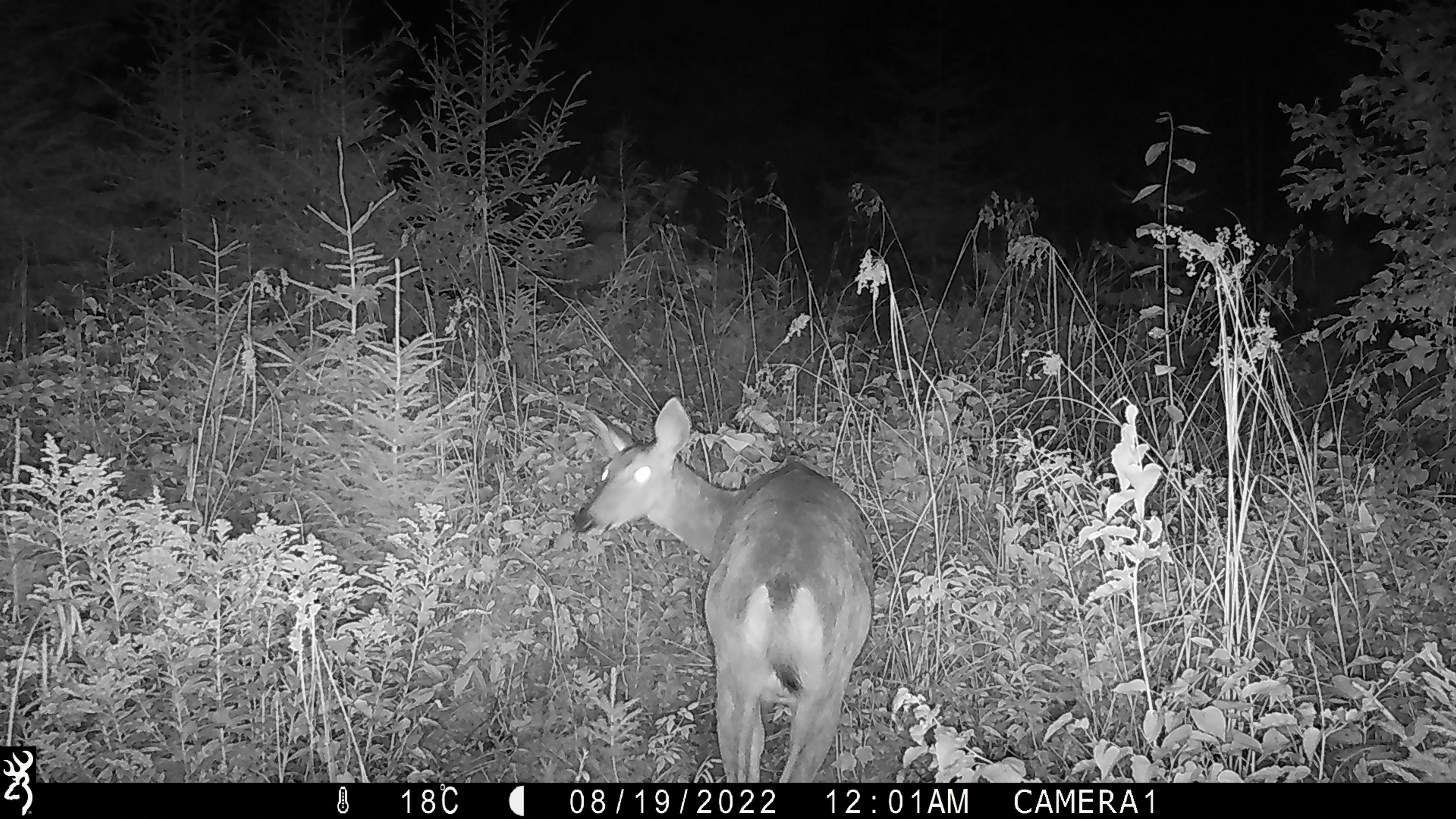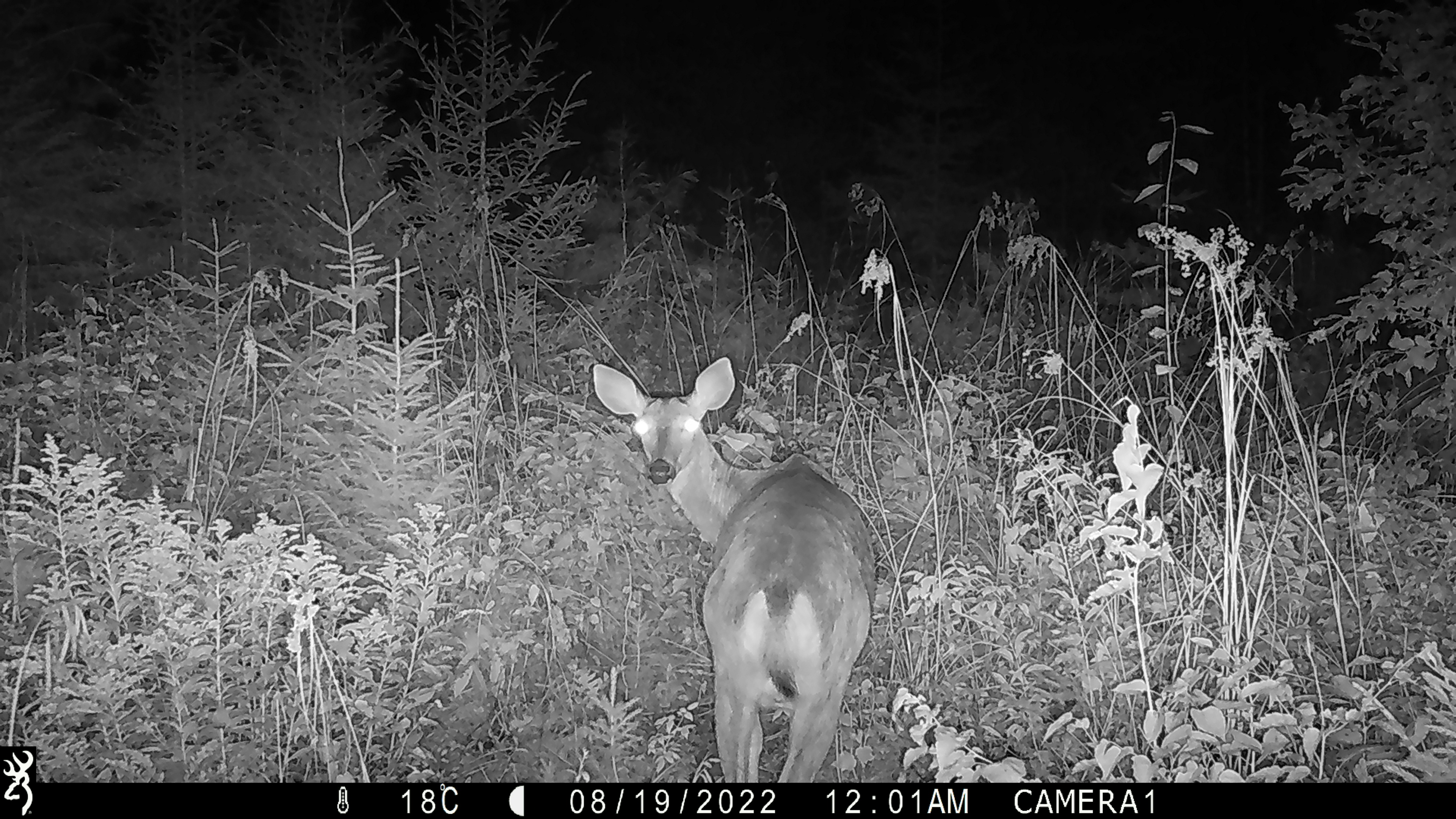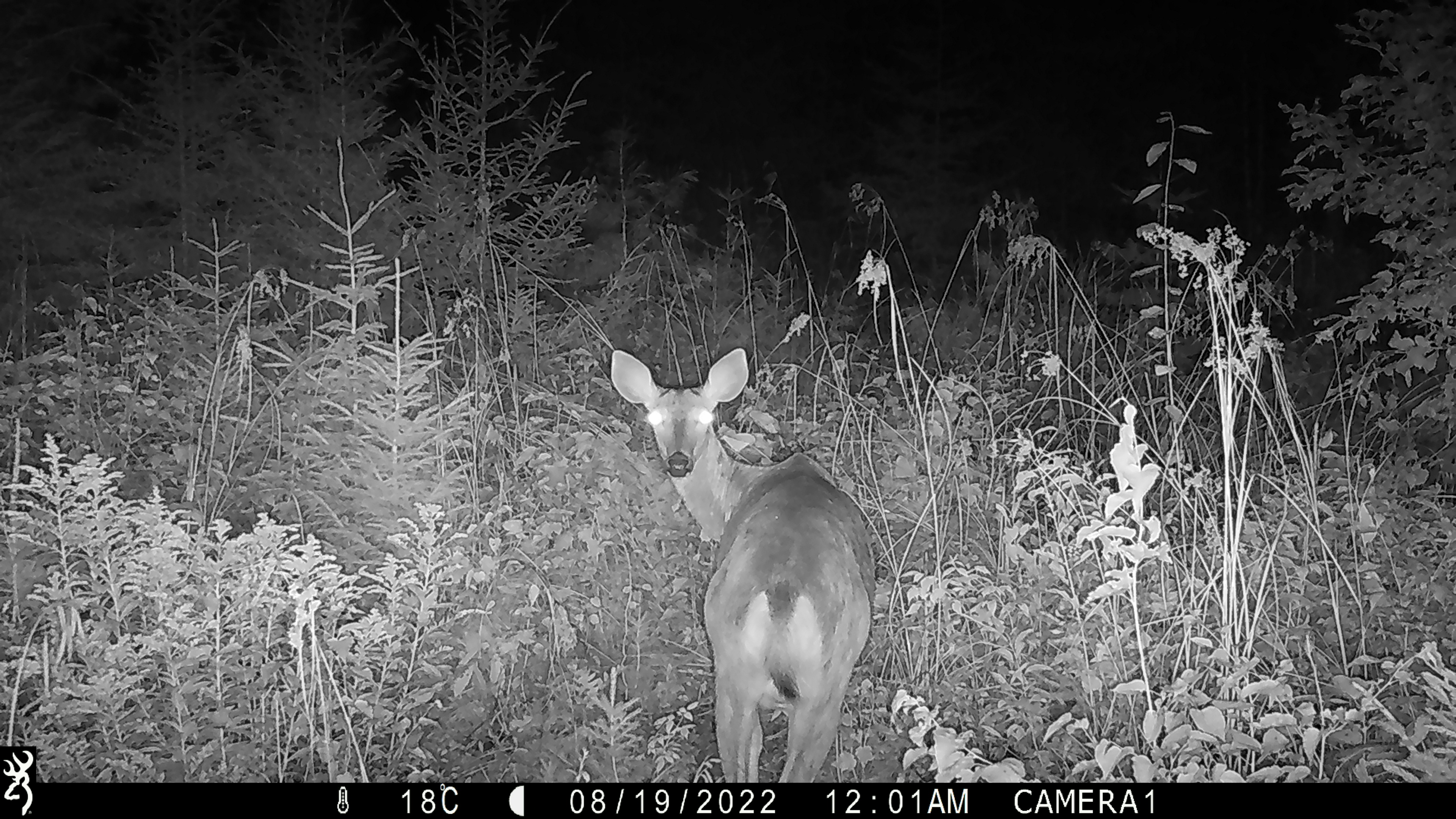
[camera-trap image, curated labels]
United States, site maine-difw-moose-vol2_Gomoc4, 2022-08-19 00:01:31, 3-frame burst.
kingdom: Animalia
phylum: Chordata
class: Mammalia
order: Artiodactyla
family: Cervidae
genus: Odocoileus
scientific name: Odocoileus virginianus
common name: white-tailed deer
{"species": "white-tailed deer (Odocoileus virginianus)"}